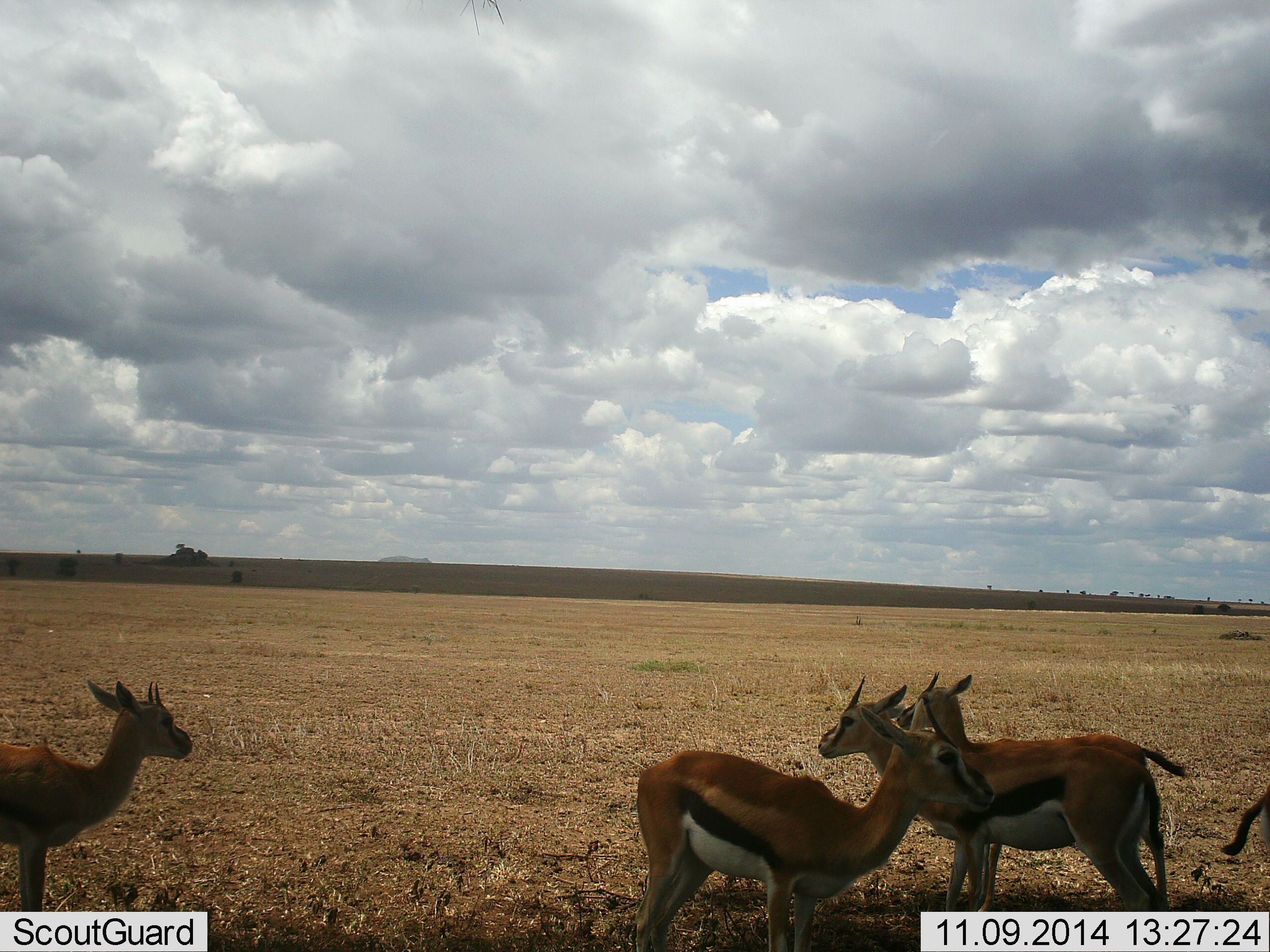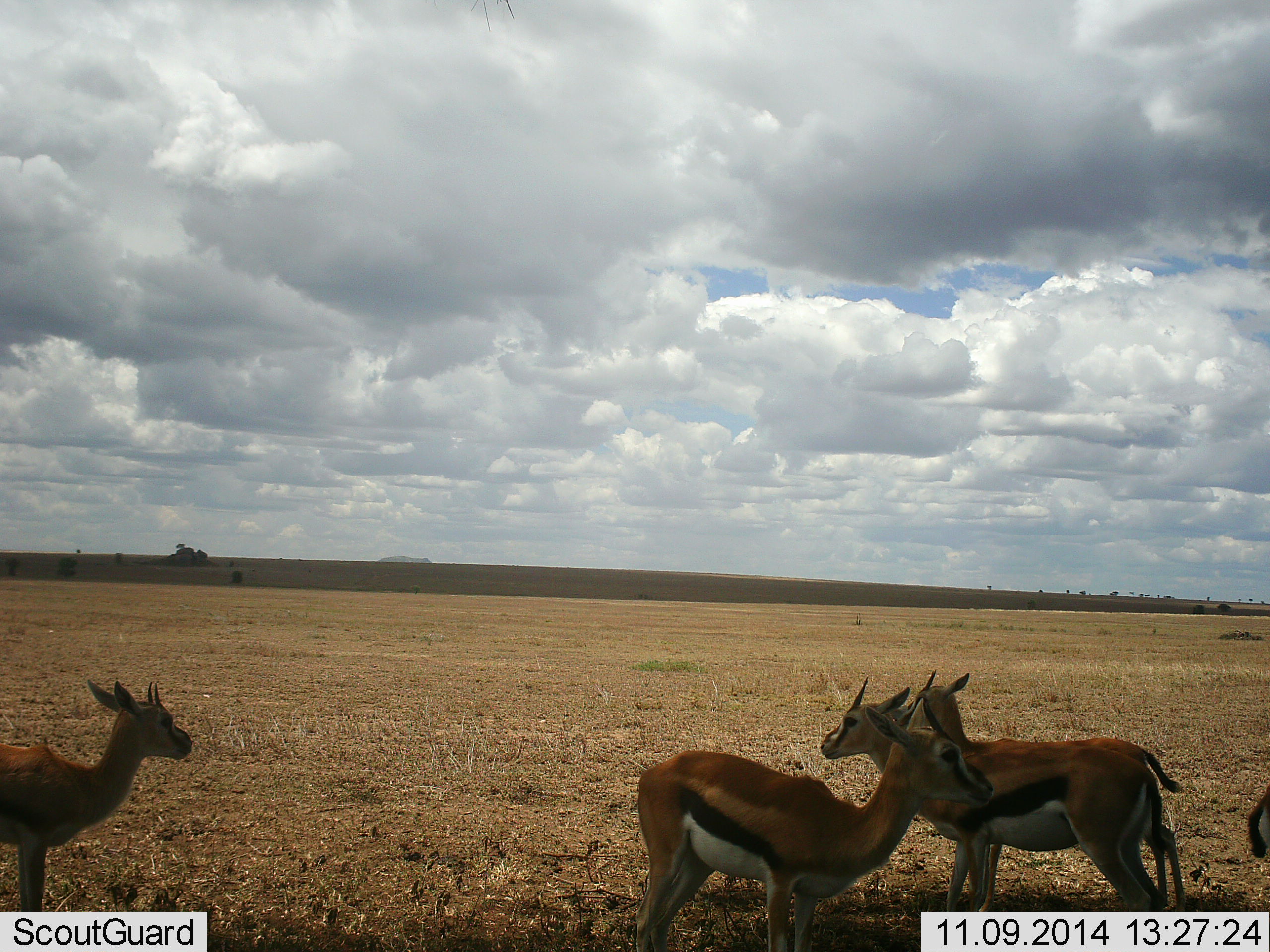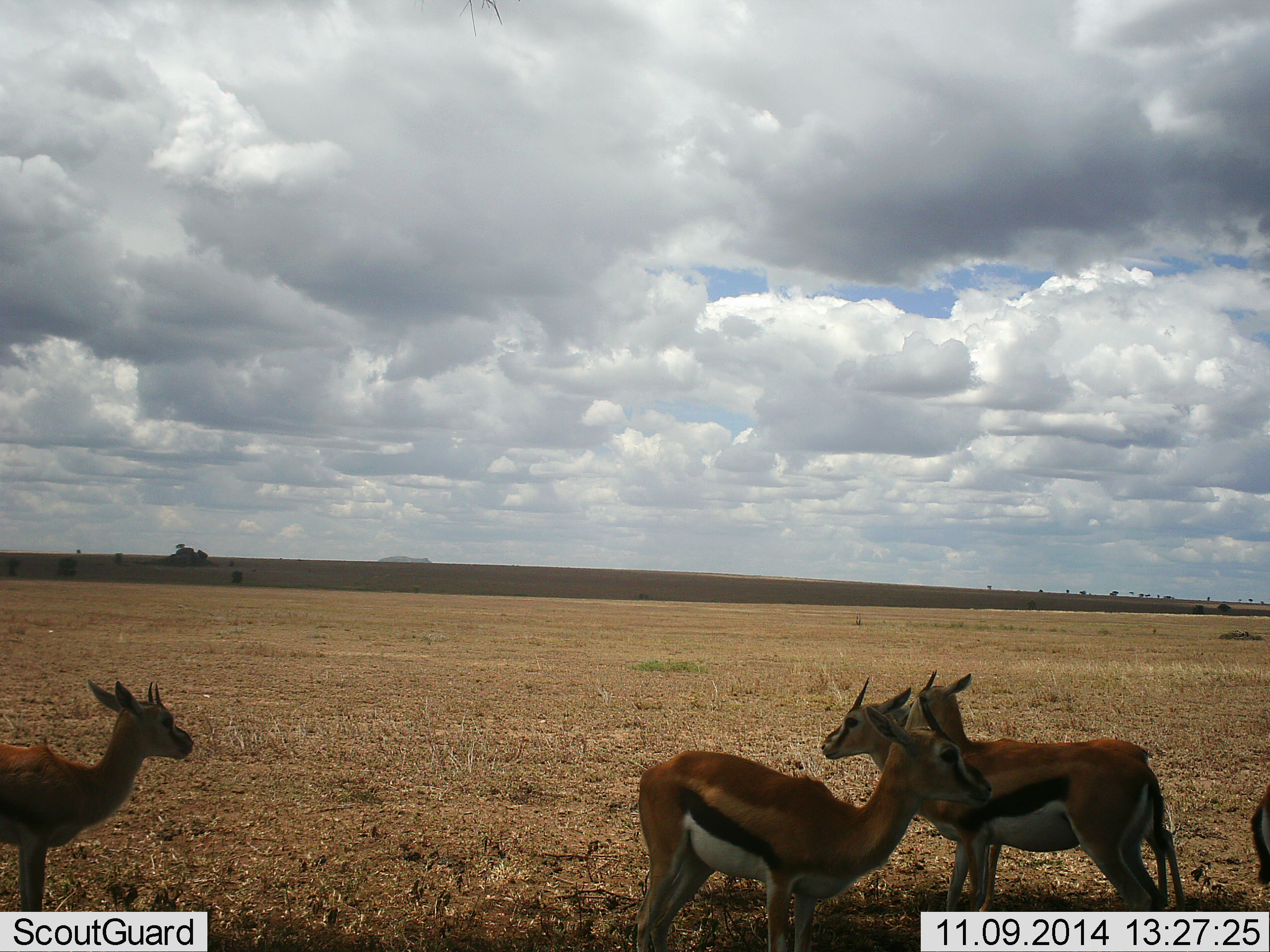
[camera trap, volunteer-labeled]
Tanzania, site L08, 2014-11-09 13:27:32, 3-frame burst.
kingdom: Animalia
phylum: Chordata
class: Mammalia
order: Artiodactyla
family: Bovidae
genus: Eudorcas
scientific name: Eudorcas thomsonii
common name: thomson's gazelle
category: gazellethomsons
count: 5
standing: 100%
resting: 0%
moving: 7%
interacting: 0%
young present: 0%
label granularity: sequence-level